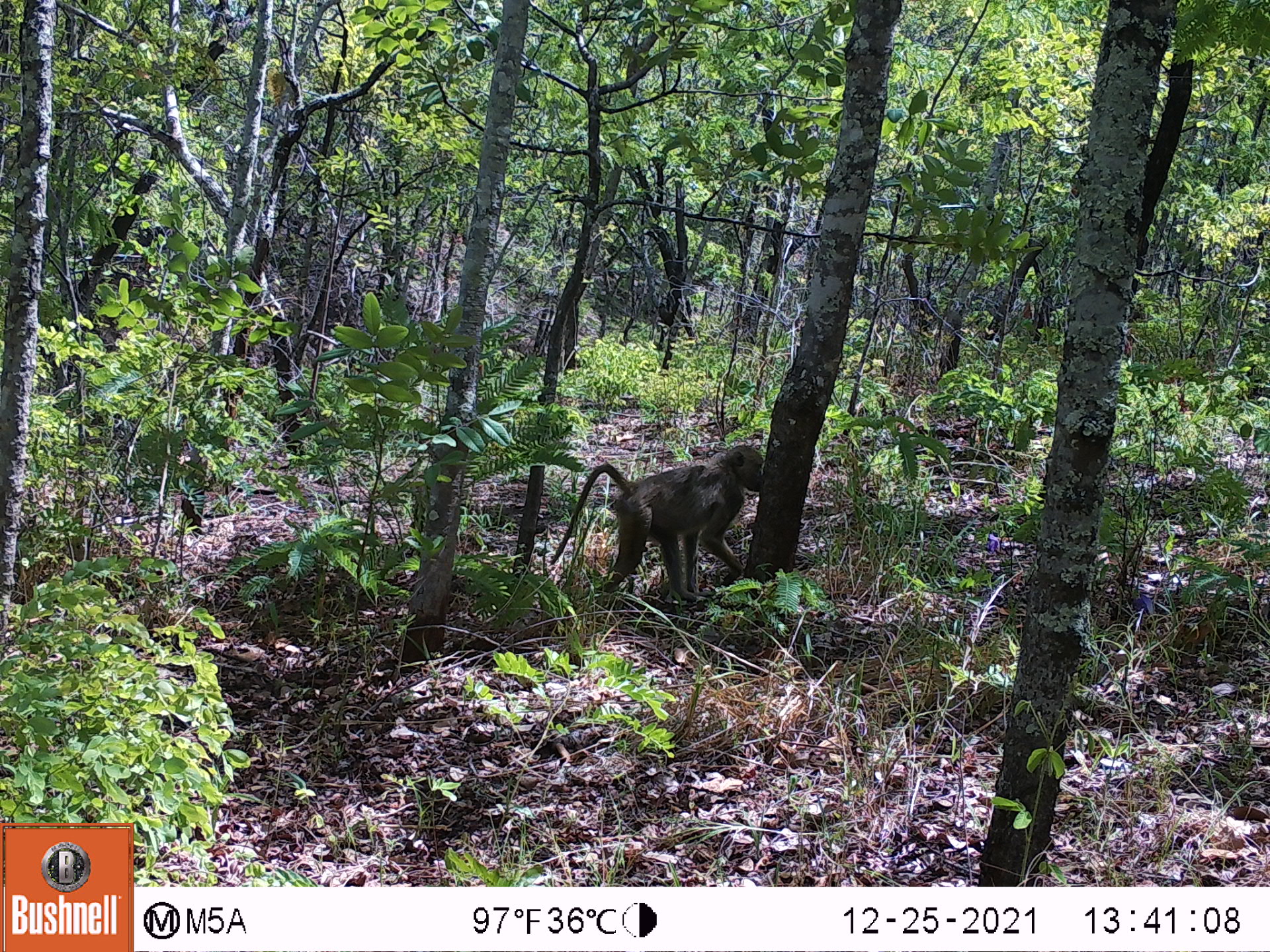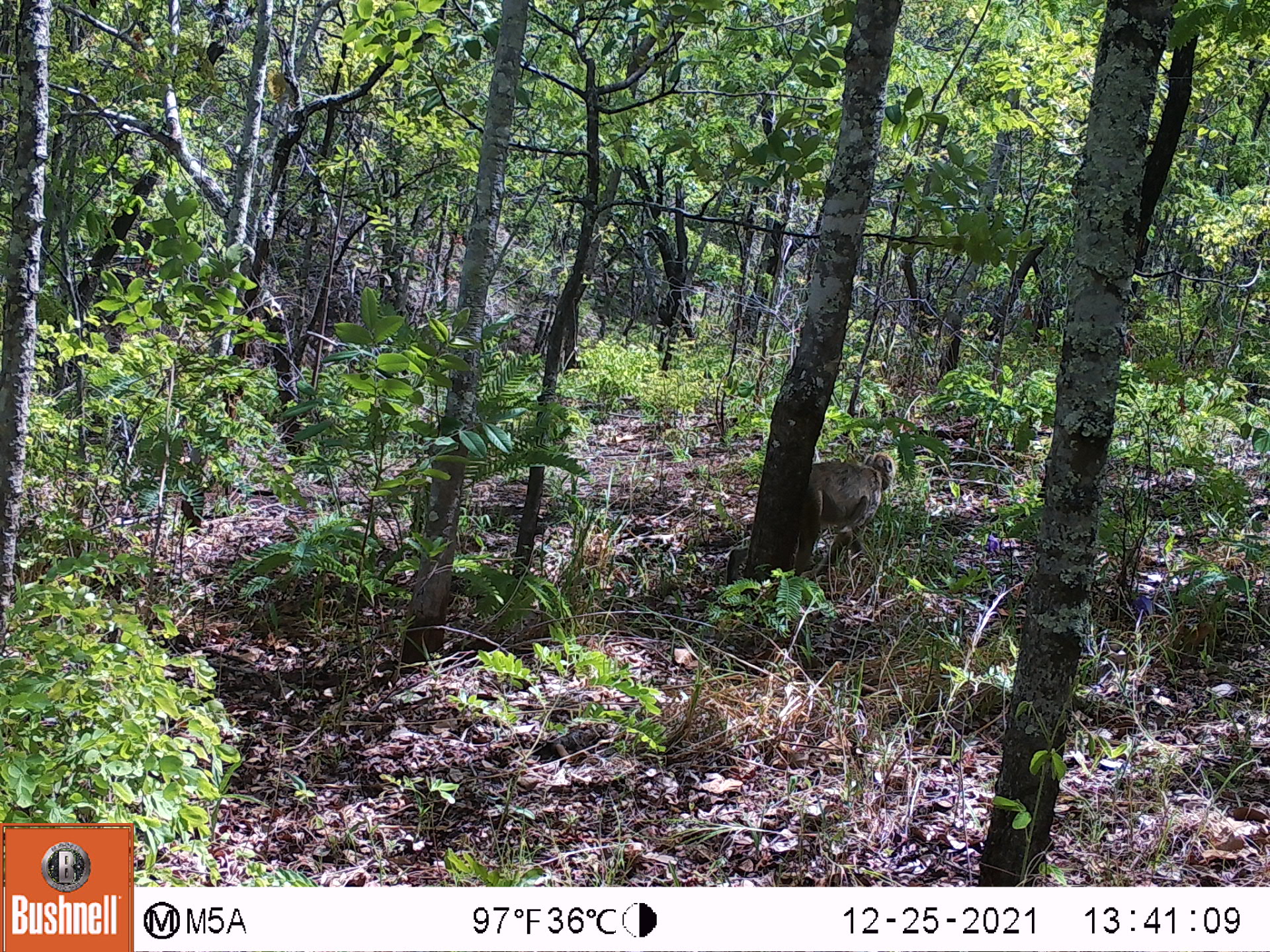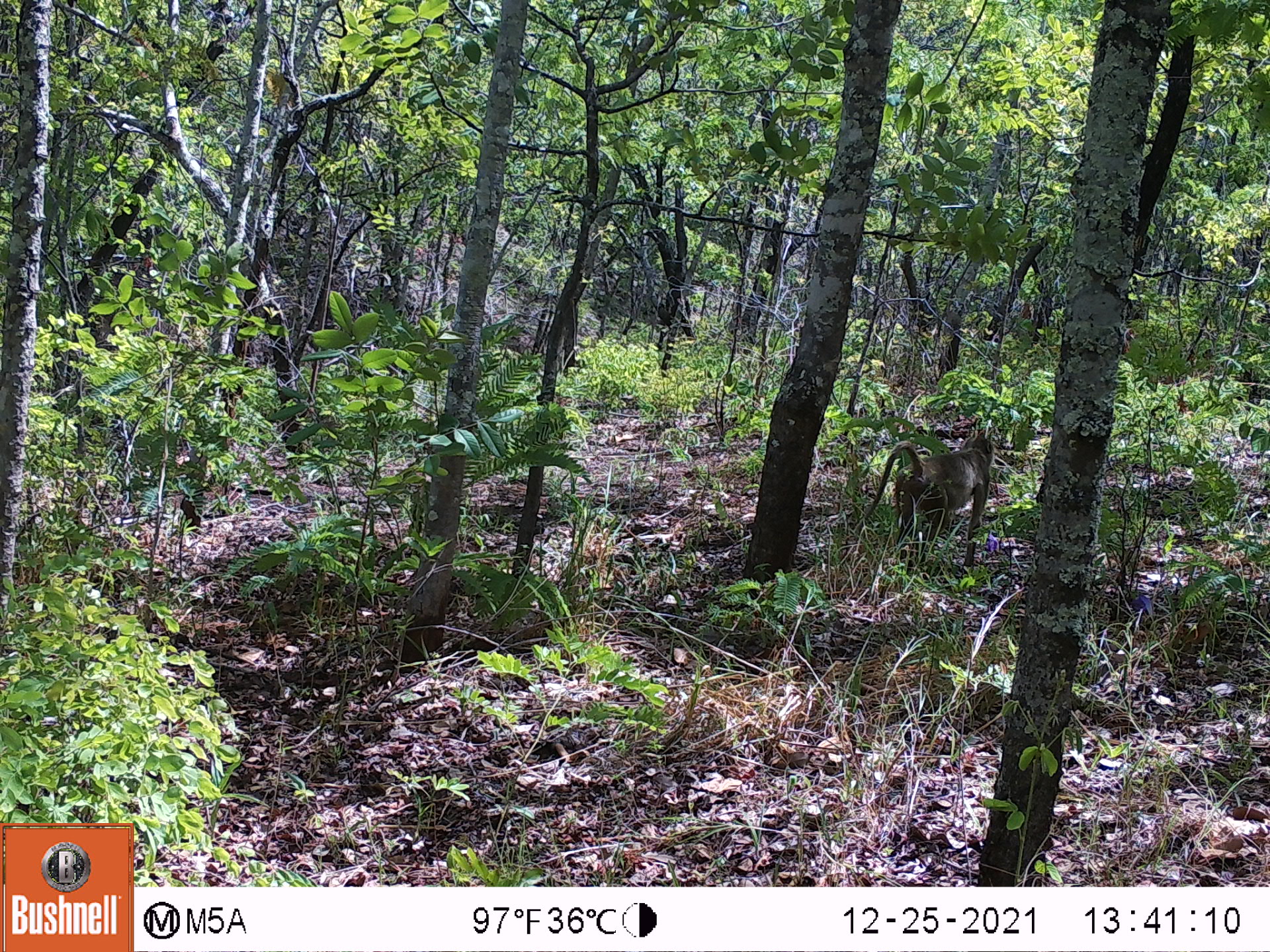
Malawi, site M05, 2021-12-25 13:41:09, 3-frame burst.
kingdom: Animalia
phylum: Chordata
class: Mammalia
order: Primates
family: Cercopithecidae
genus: Papio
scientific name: Papio cynocephalus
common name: yellow baboon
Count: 1.